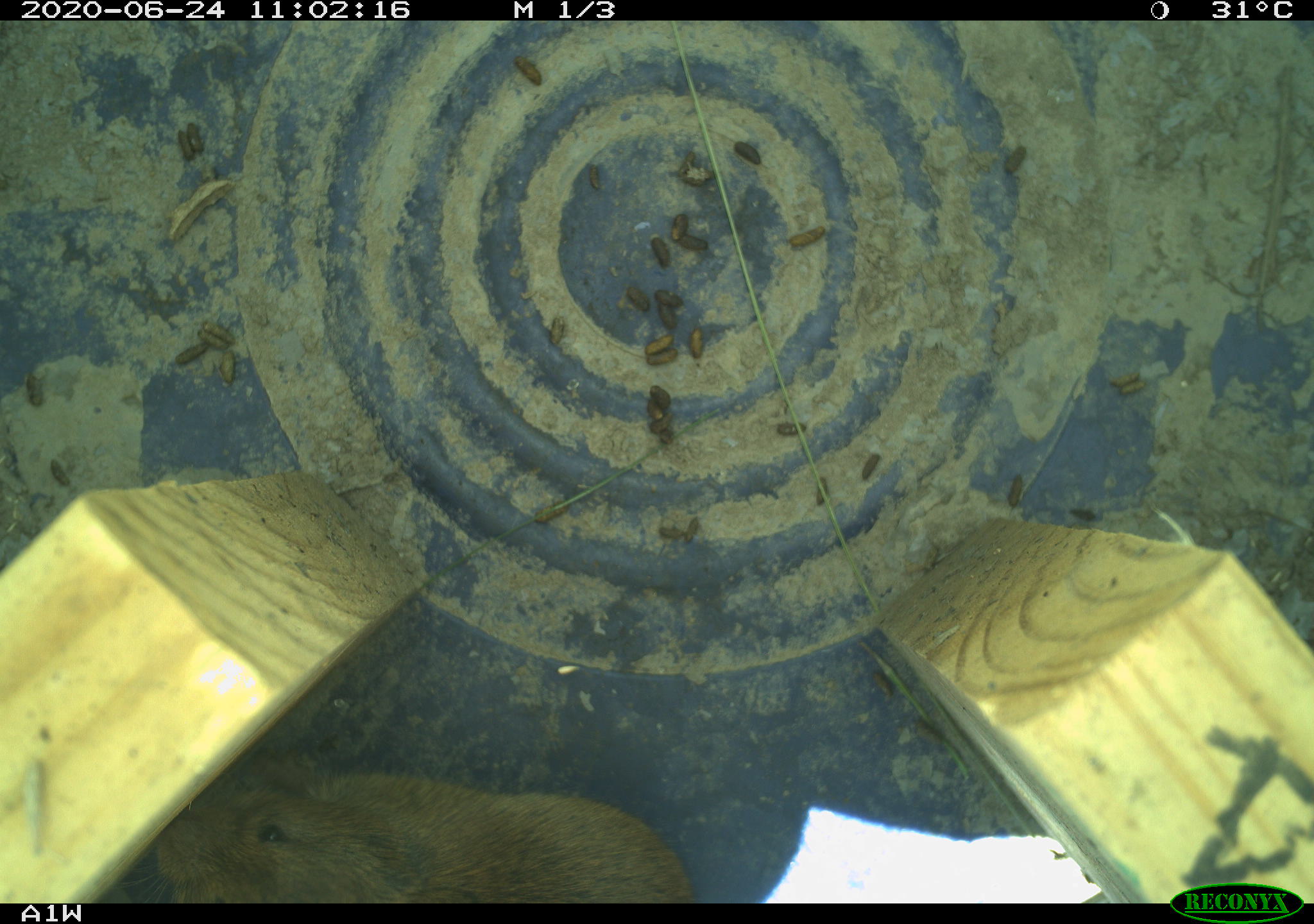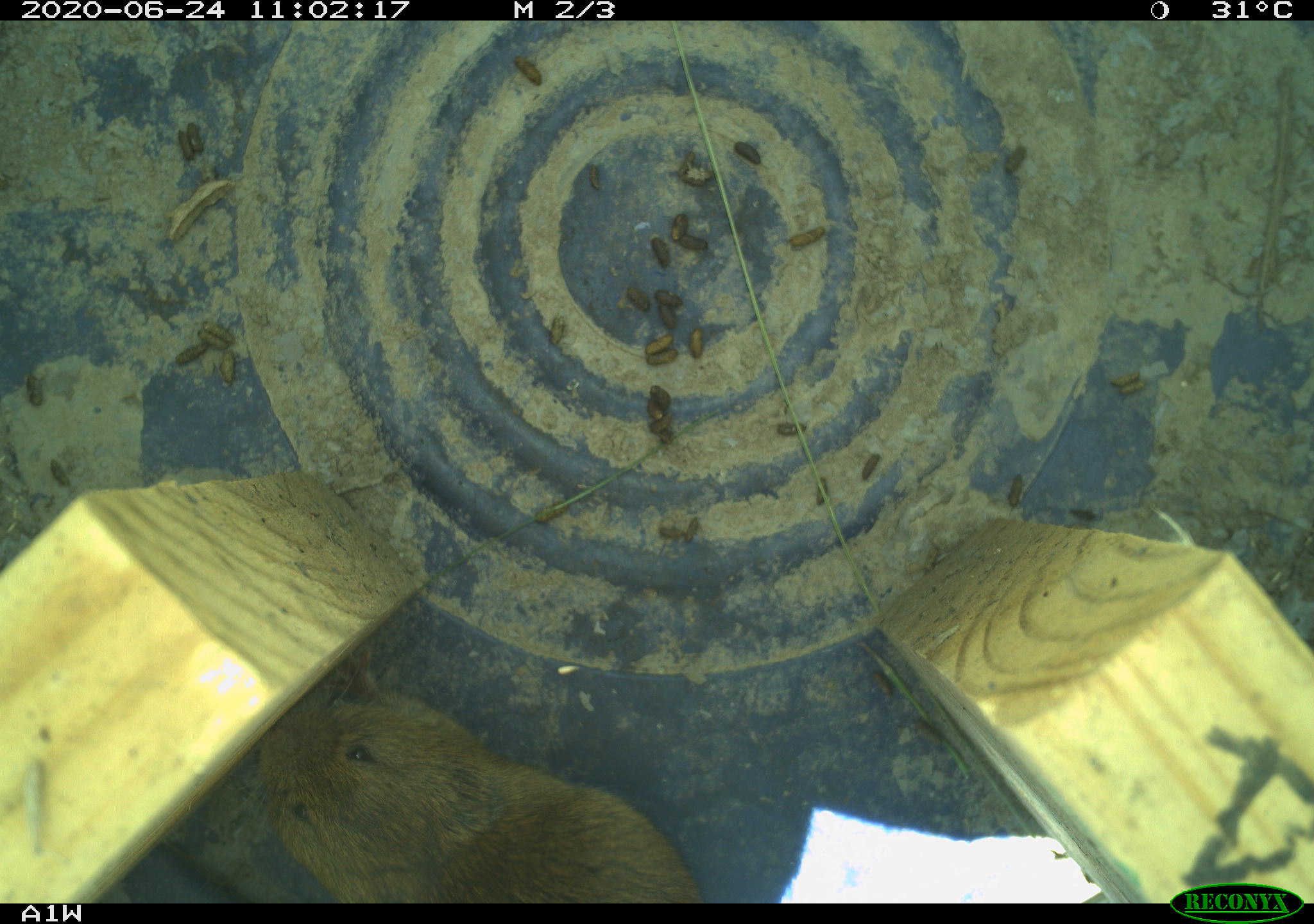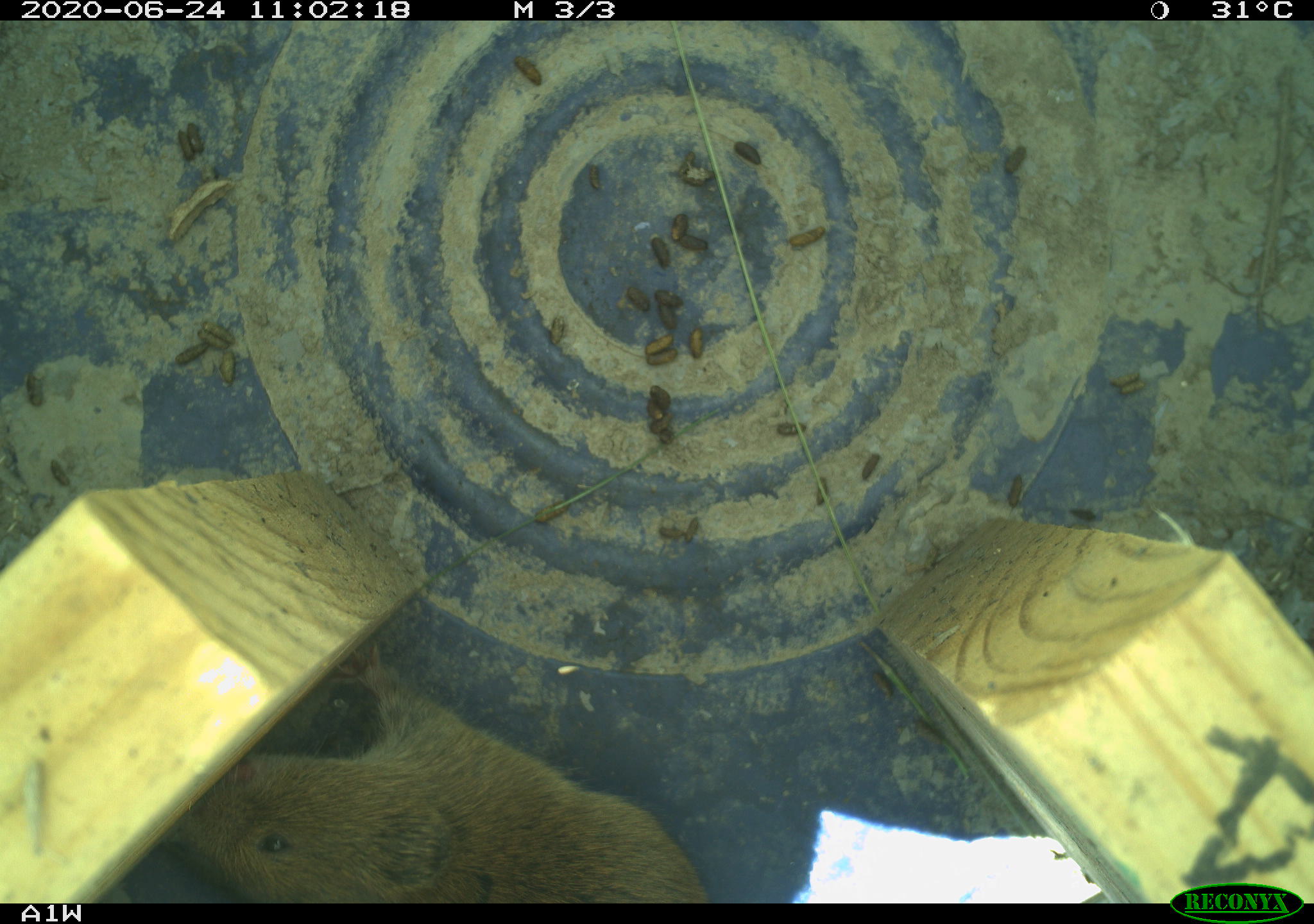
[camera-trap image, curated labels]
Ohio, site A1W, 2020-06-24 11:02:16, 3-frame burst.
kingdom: Animalia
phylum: Chordata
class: Mammalia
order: Rodentia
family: Cricetidae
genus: Microtus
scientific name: Microtus pennsylvanicus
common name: meadow vole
Meadow vole (Microtus pennsylvanicus).